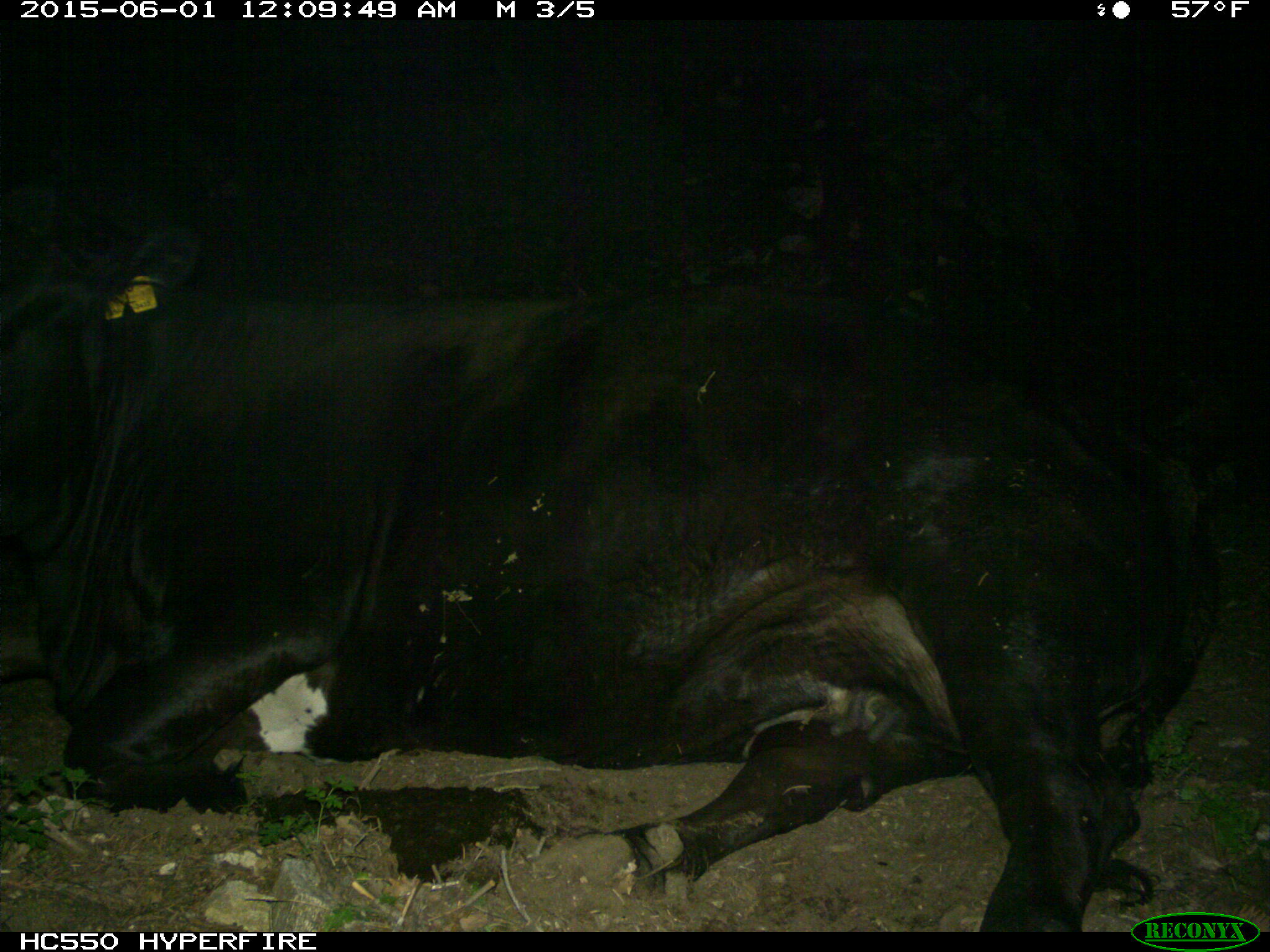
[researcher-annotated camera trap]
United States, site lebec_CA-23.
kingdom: Animalia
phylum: Chordata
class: Mammalia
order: Artiodactyla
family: Bovidae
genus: Bos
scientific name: Bos taurus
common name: domestic cow